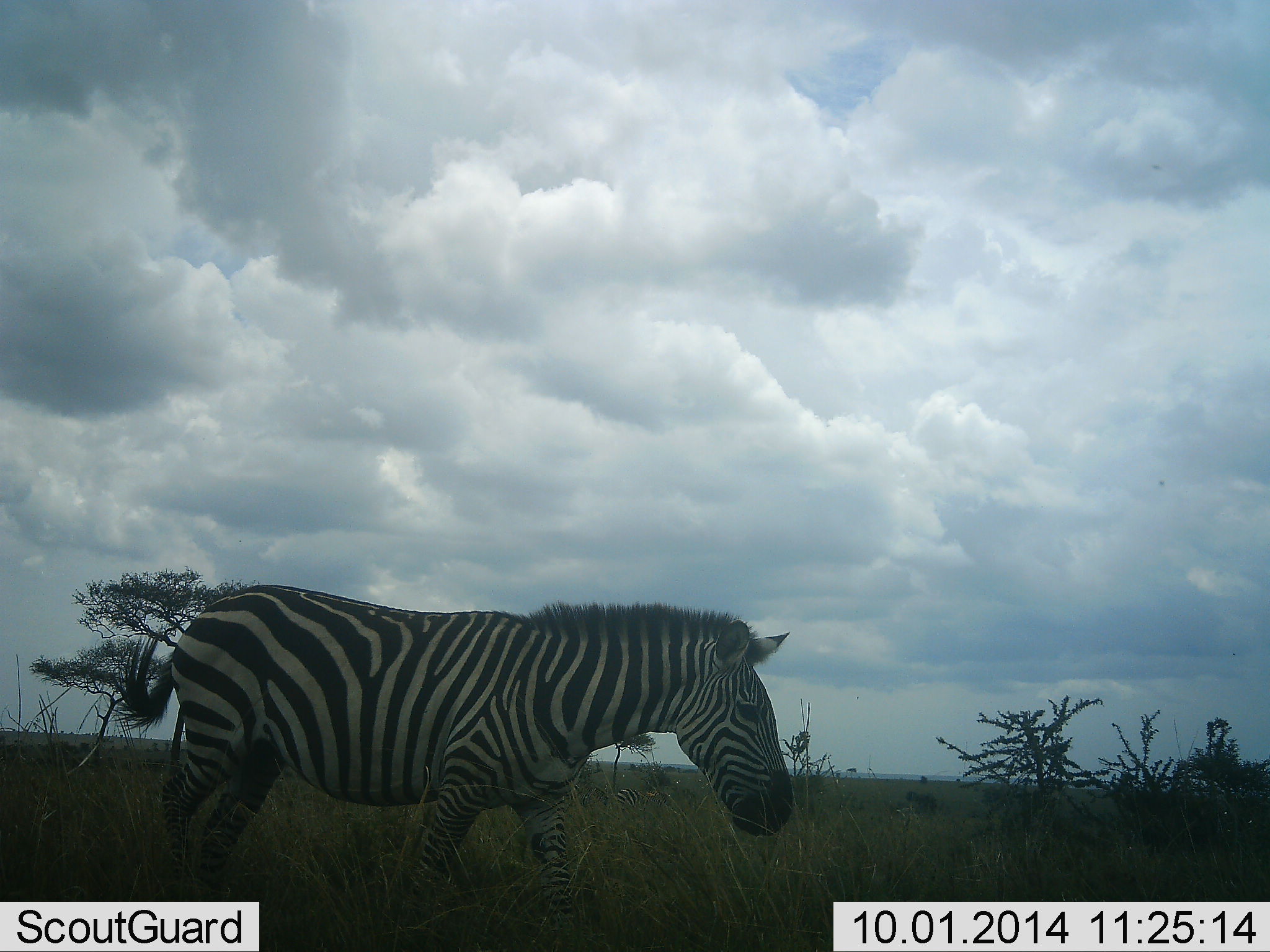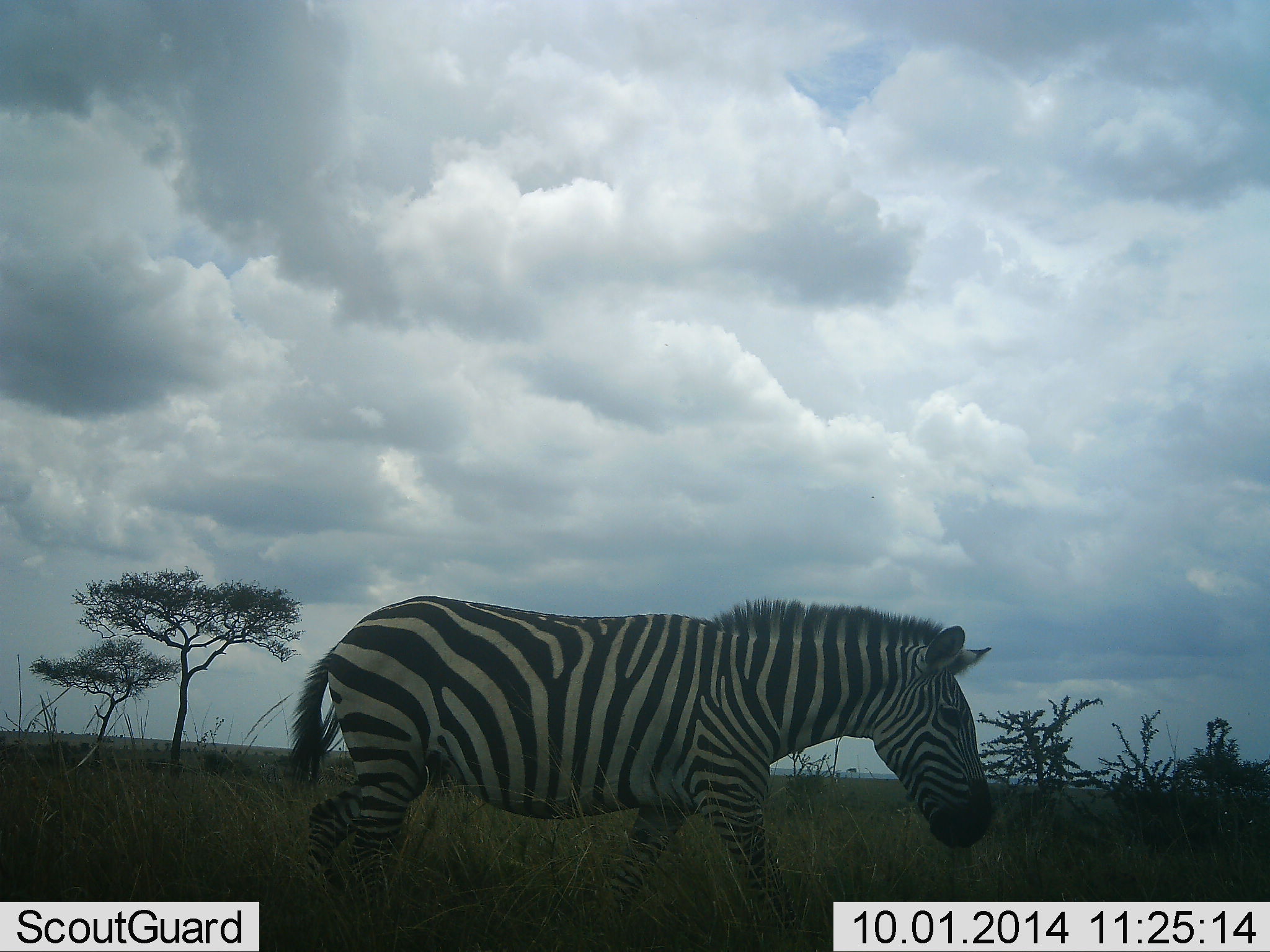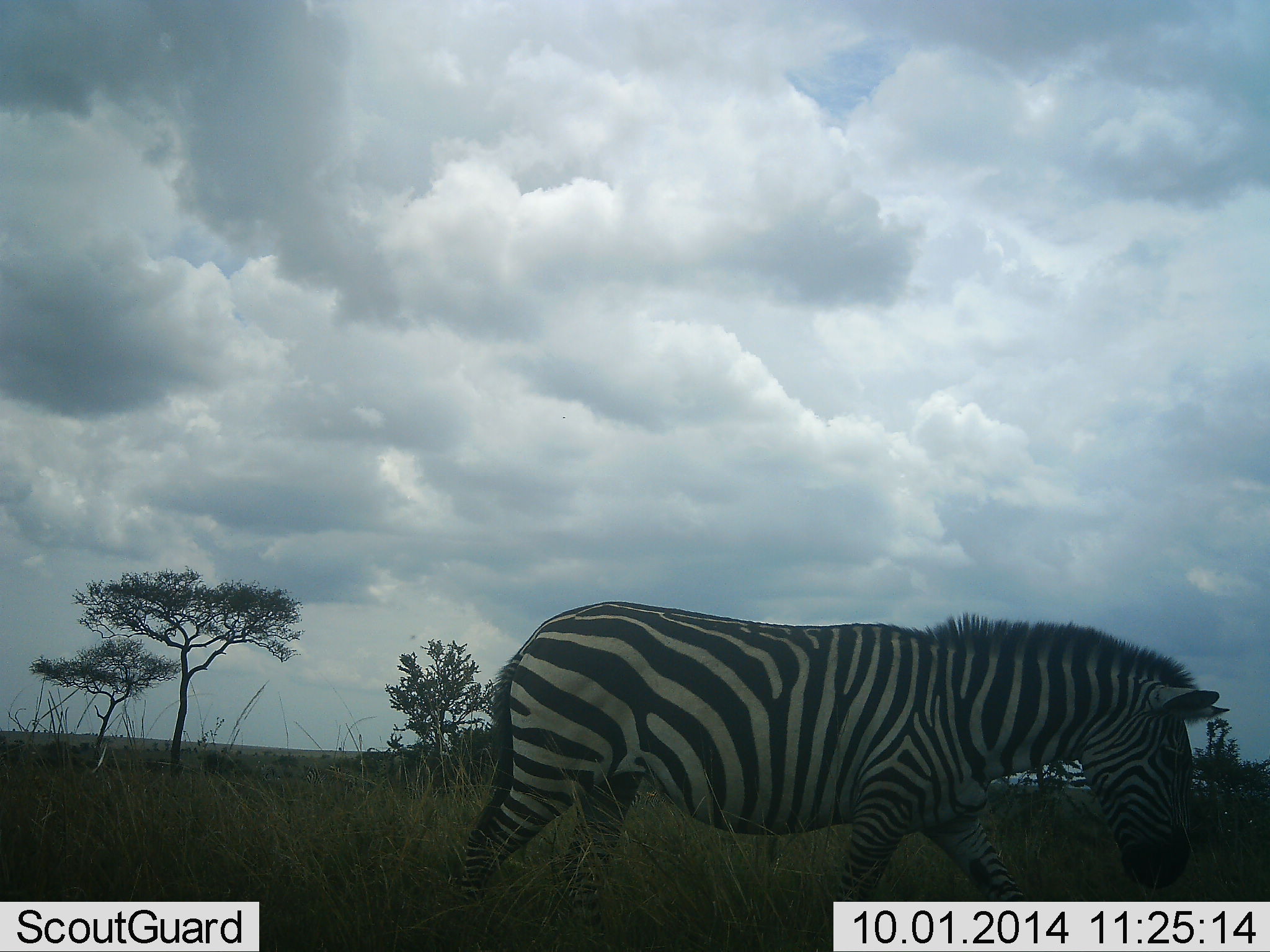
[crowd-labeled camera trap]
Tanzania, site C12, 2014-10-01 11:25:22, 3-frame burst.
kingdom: Animalia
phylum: Chordata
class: Mammalia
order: Perissodactyla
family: Equidae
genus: Equus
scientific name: Equus quagga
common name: plains zebra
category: zebra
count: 1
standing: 0%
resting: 0%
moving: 100%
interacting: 0%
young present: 0%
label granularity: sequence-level